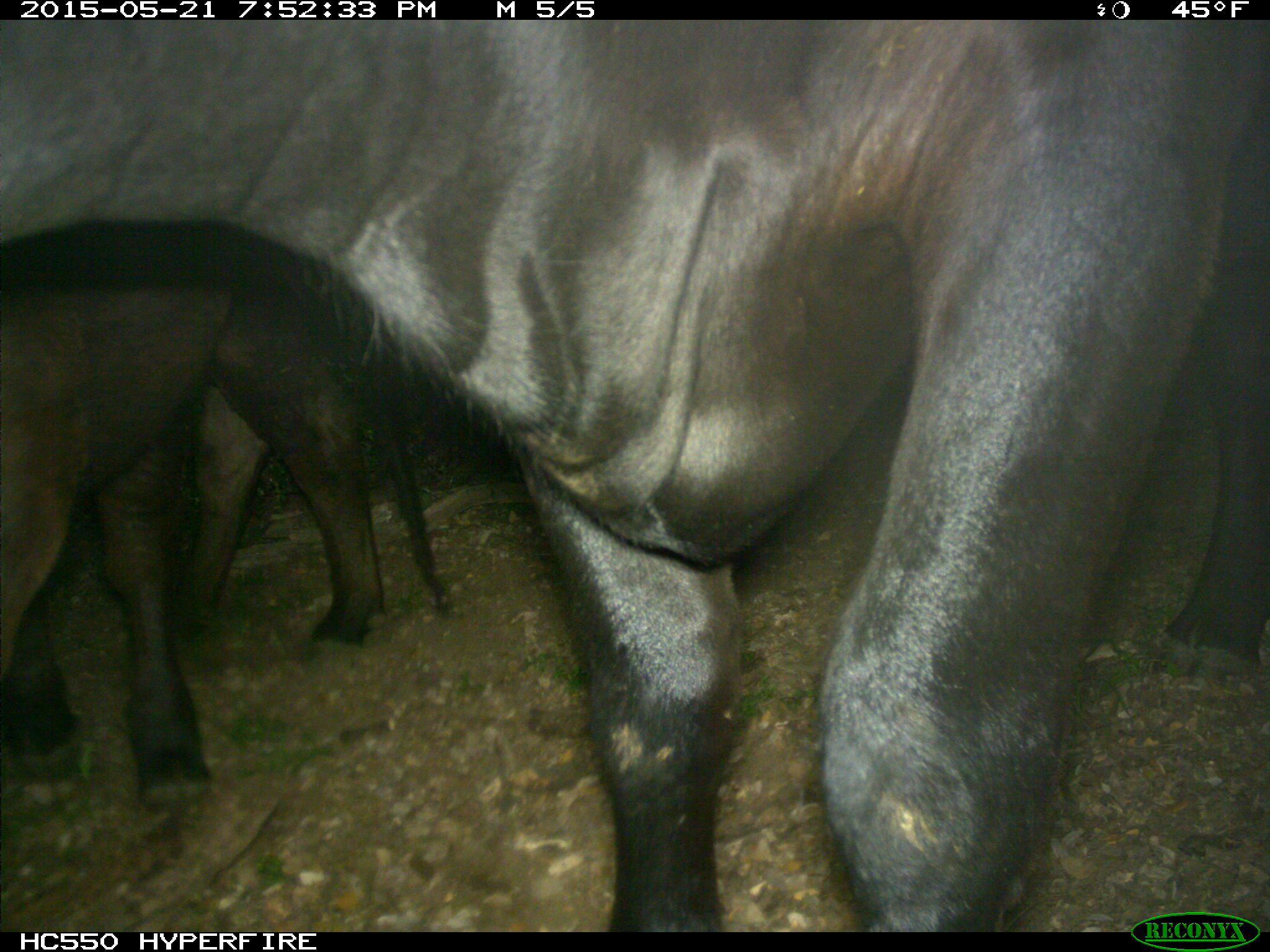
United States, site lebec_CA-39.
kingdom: Animalia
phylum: Chordata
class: Mammalia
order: Artiodactyla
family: Bovidae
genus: Bos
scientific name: Bos taurus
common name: domestic cow